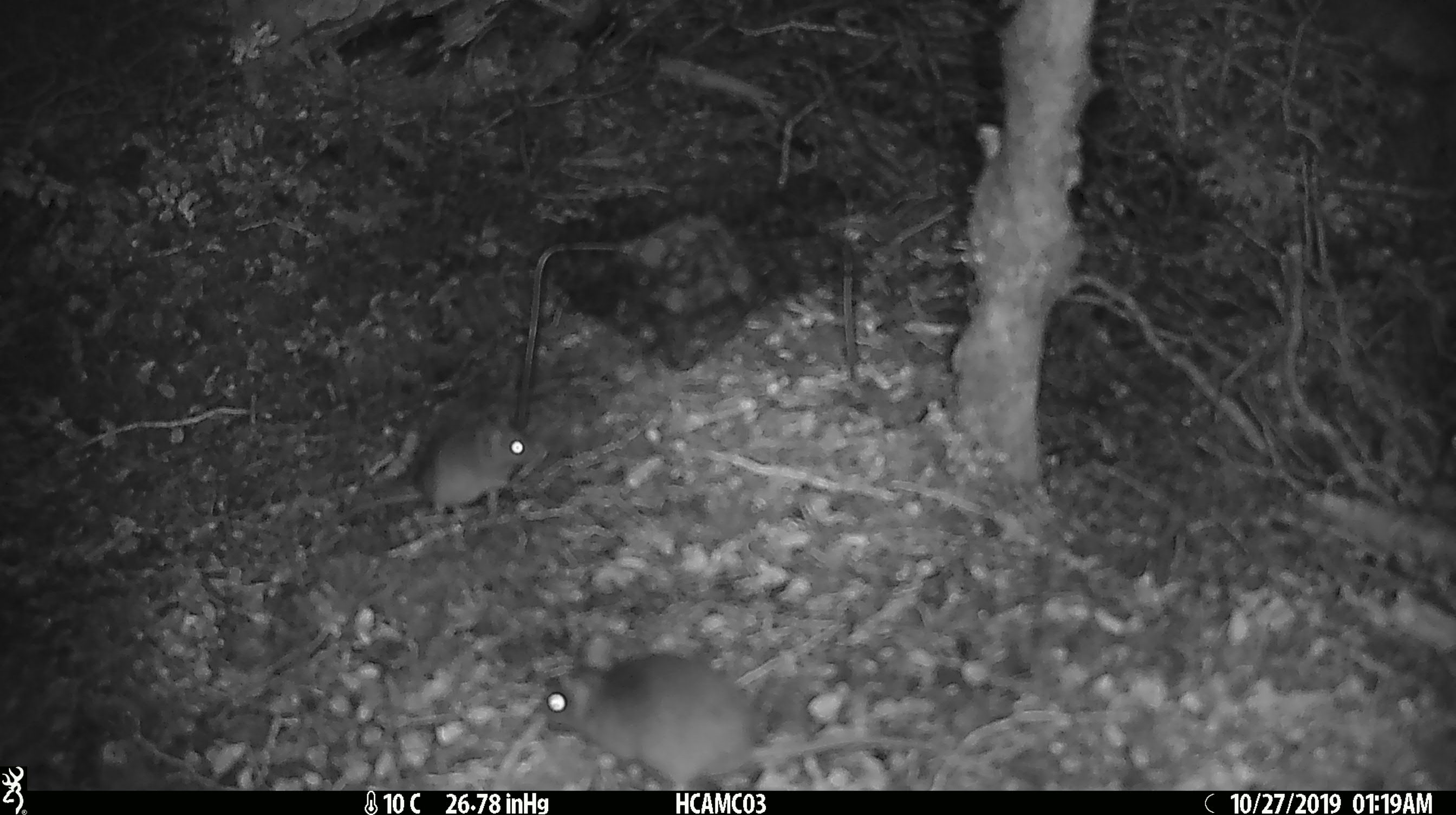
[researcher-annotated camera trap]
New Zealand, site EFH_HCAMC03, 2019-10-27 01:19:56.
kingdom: Animalia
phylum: Chordata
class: Mammalia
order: Rodentia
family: Muridae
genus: Mus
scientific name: Mus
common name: mouse